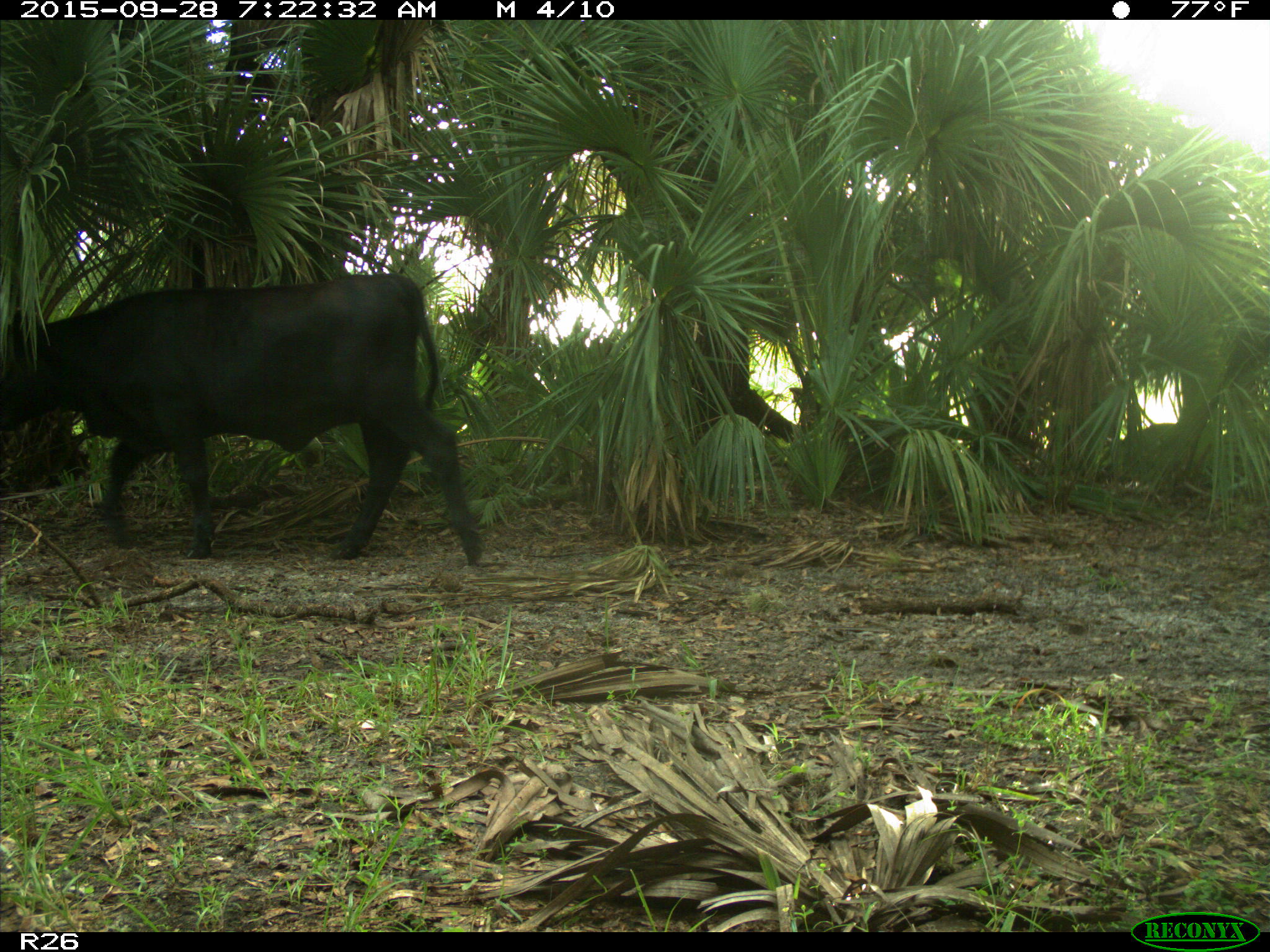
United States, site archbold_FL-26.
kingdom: Animalia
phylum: Chordata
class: Mammalia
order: Artiodactyla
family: Bovidae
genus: Bos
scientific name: Bos taurus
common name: domestic cow